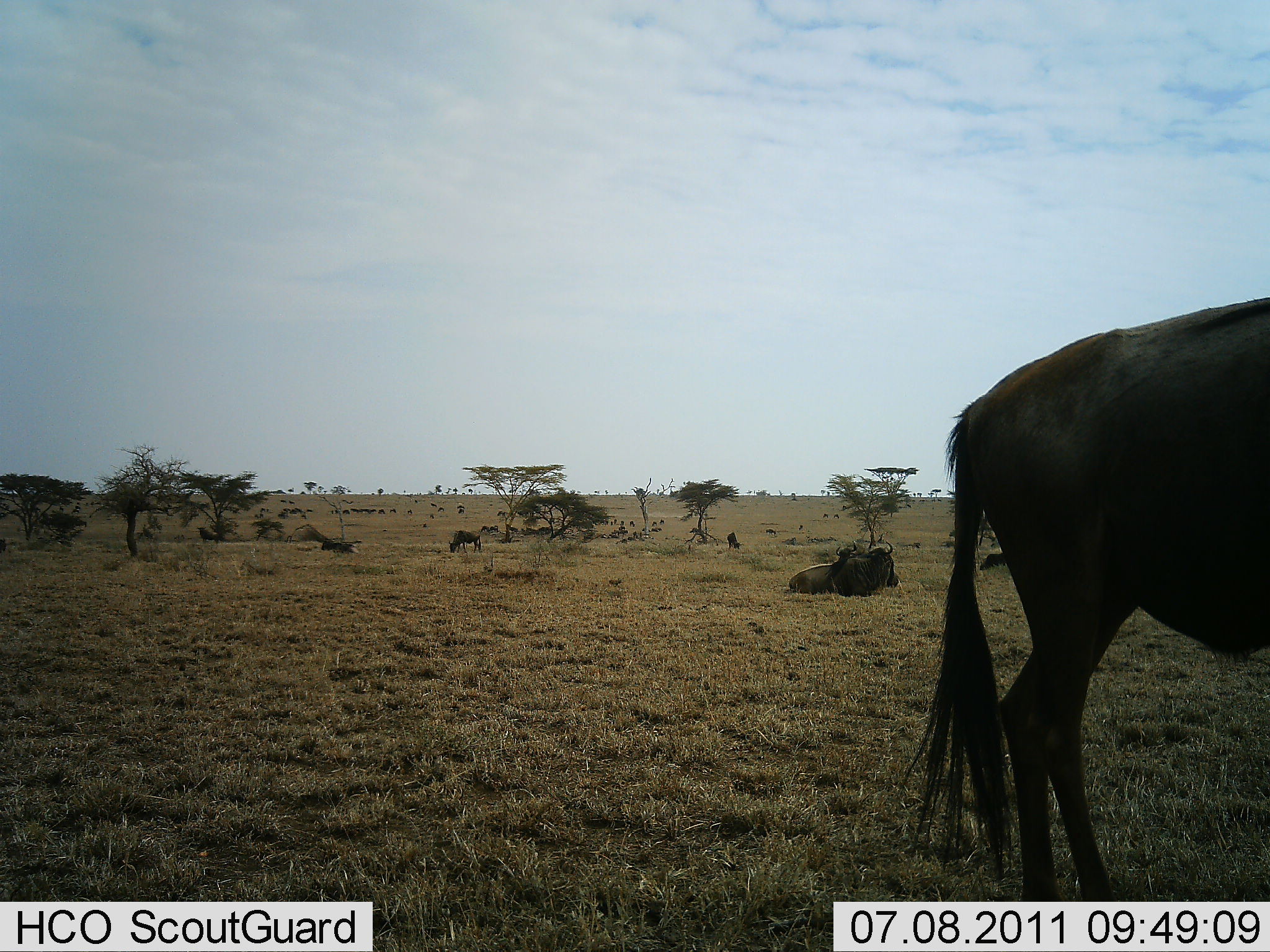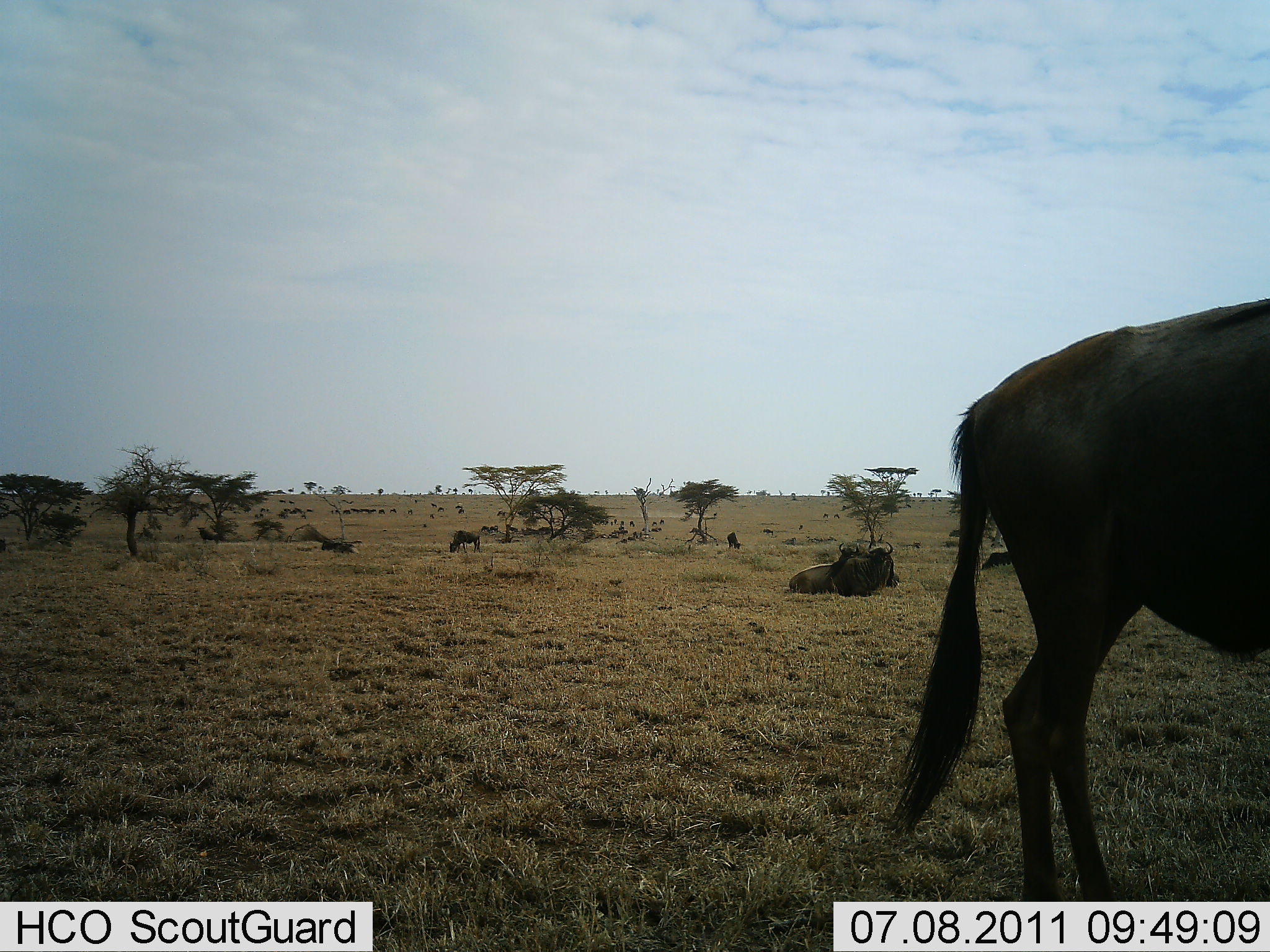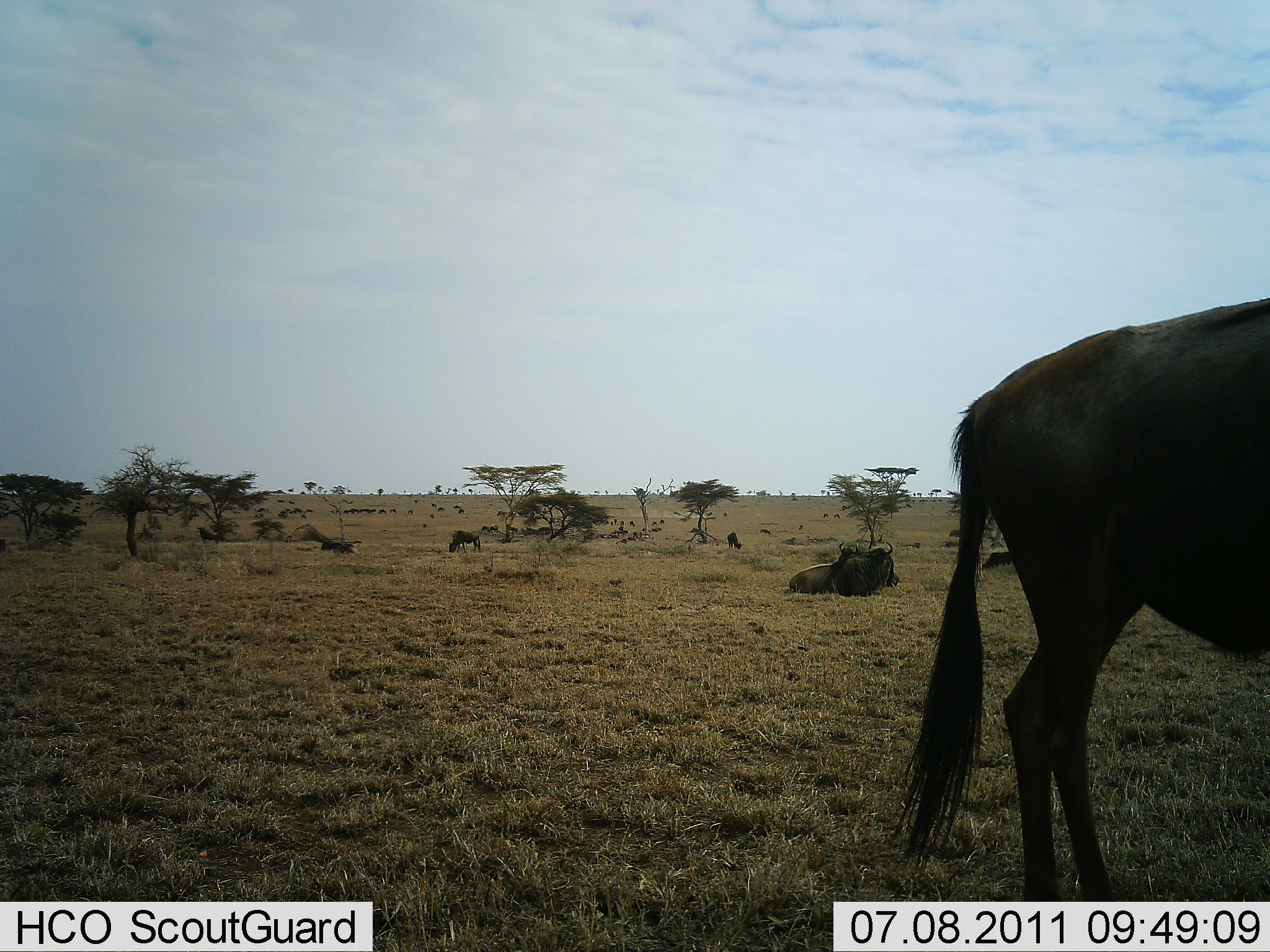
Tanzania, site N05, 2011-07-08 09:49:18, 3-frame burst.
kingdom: Animalia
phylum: Chordata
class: Mammalia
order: Artiodactyla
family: Bovidae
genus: Connochaetes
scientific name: Connochaetes taurinus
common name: blue wildebeest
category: wildebeest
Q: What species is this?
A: Wildebeest (blue wildebeest) (Connochaetes taurinus).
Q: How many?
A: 11-50.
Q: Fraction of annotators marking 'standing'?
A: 100%.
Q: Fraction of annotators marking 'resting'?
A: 91%.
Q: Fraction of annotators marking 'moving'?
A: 27%.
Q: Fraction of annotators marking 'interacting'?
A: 18%.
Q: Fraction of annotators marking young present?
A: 0%.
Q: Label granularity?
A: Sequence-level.